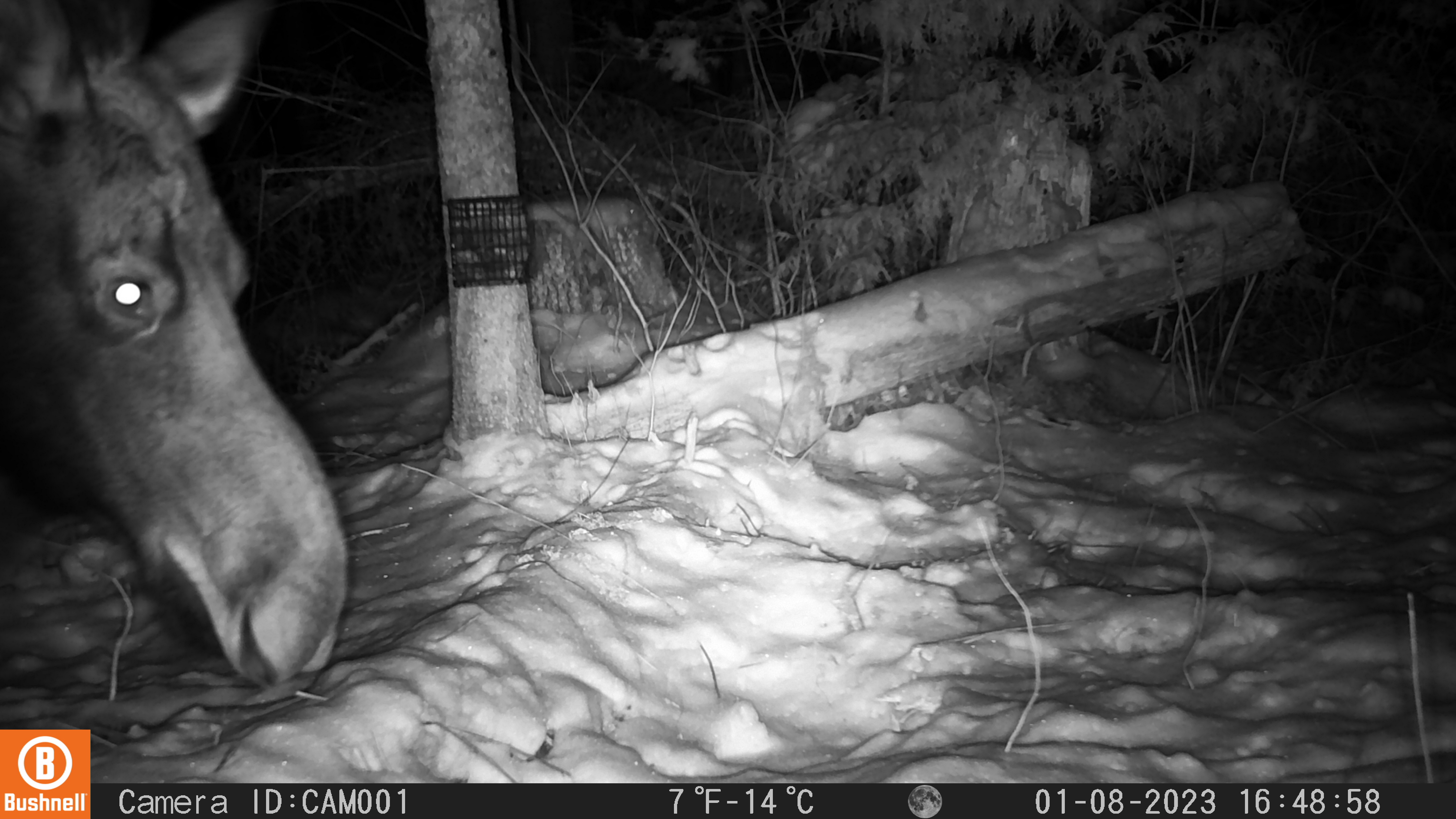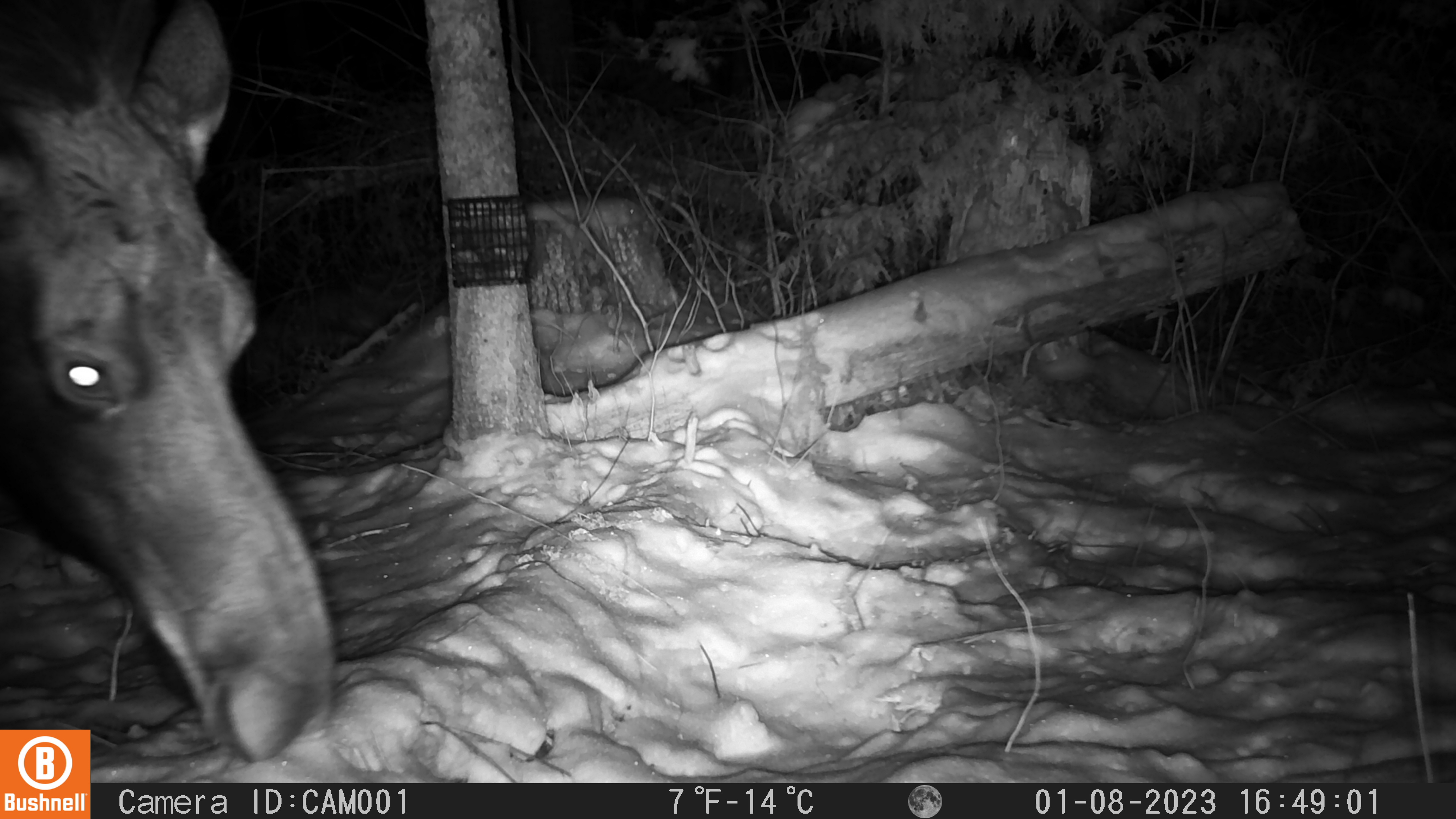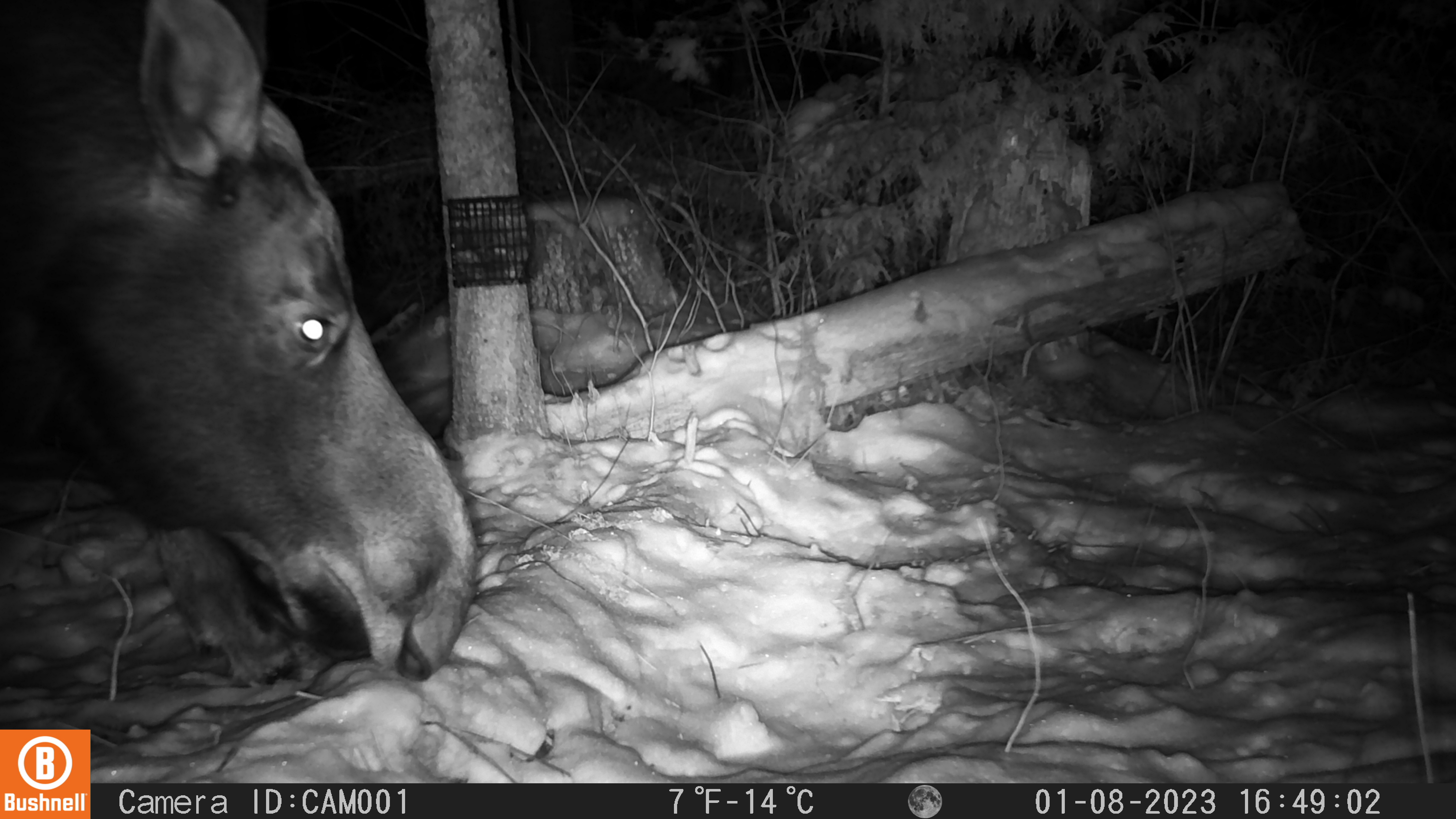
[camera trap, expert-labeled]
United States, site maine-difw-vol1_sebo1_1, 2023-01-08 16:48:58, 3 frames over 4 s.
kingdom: Animalia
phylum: Chordata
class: Mammalia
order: Artiodactyla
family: Cervidae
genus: Alces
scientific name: Alces alces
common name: moose